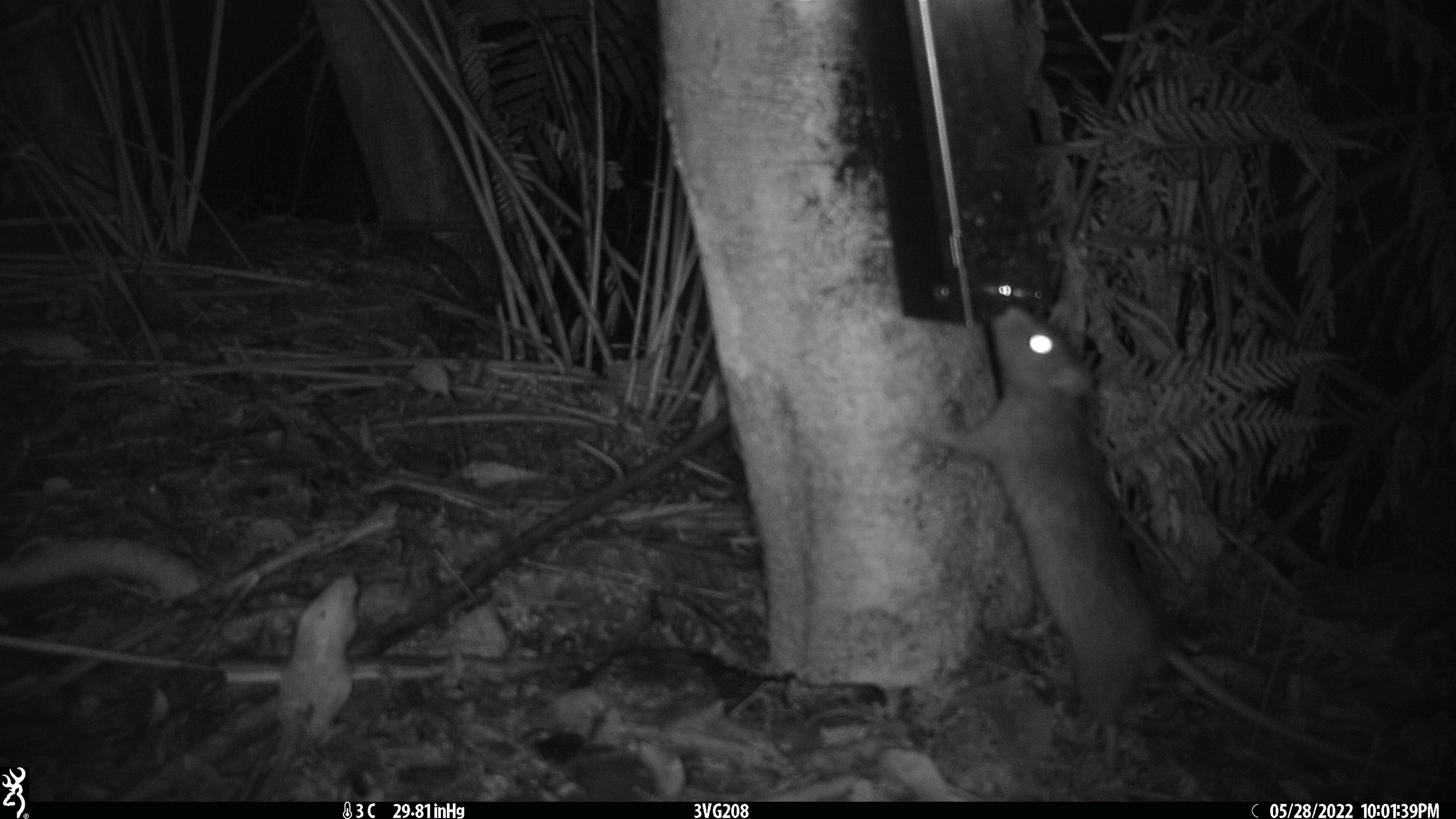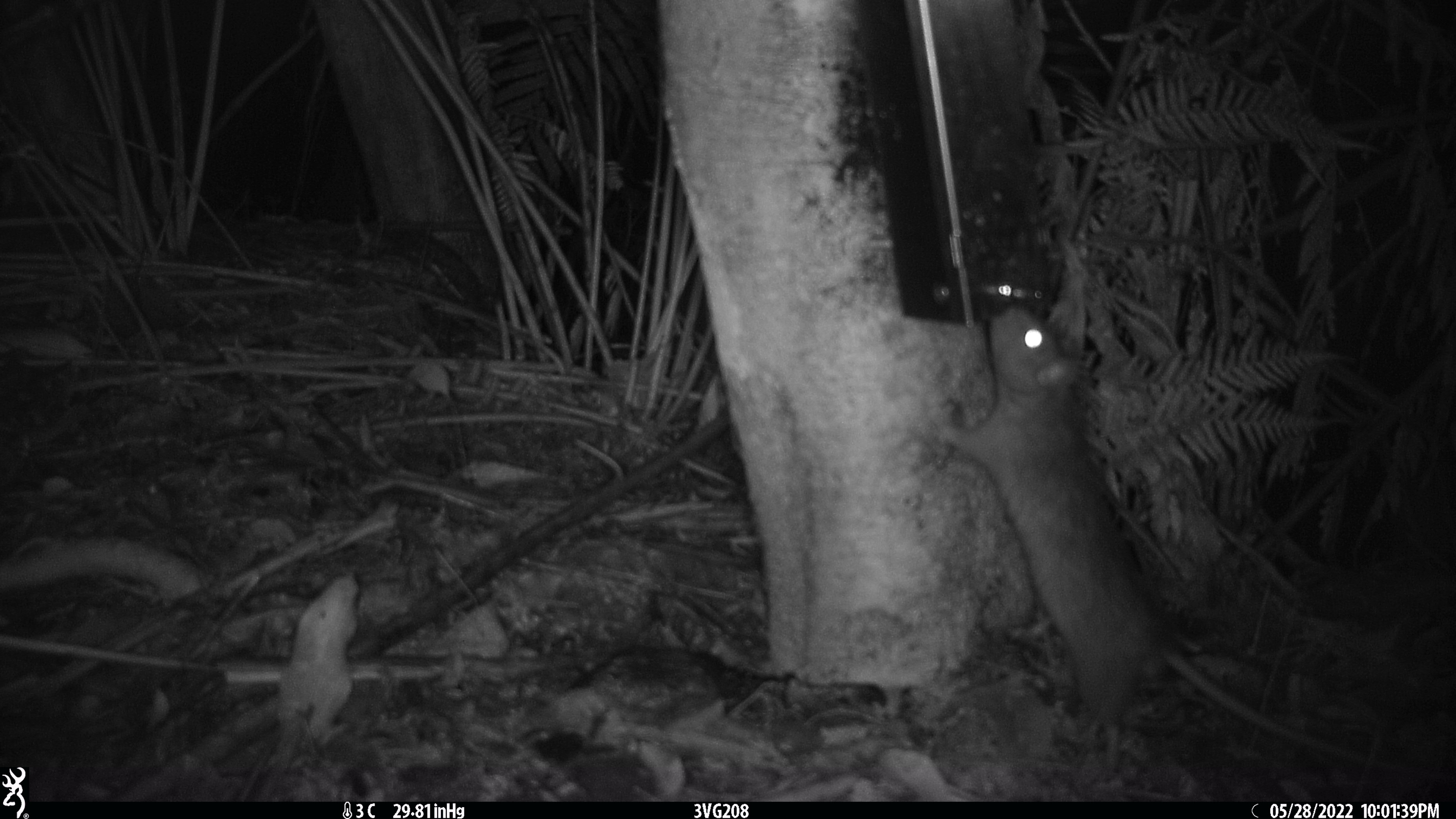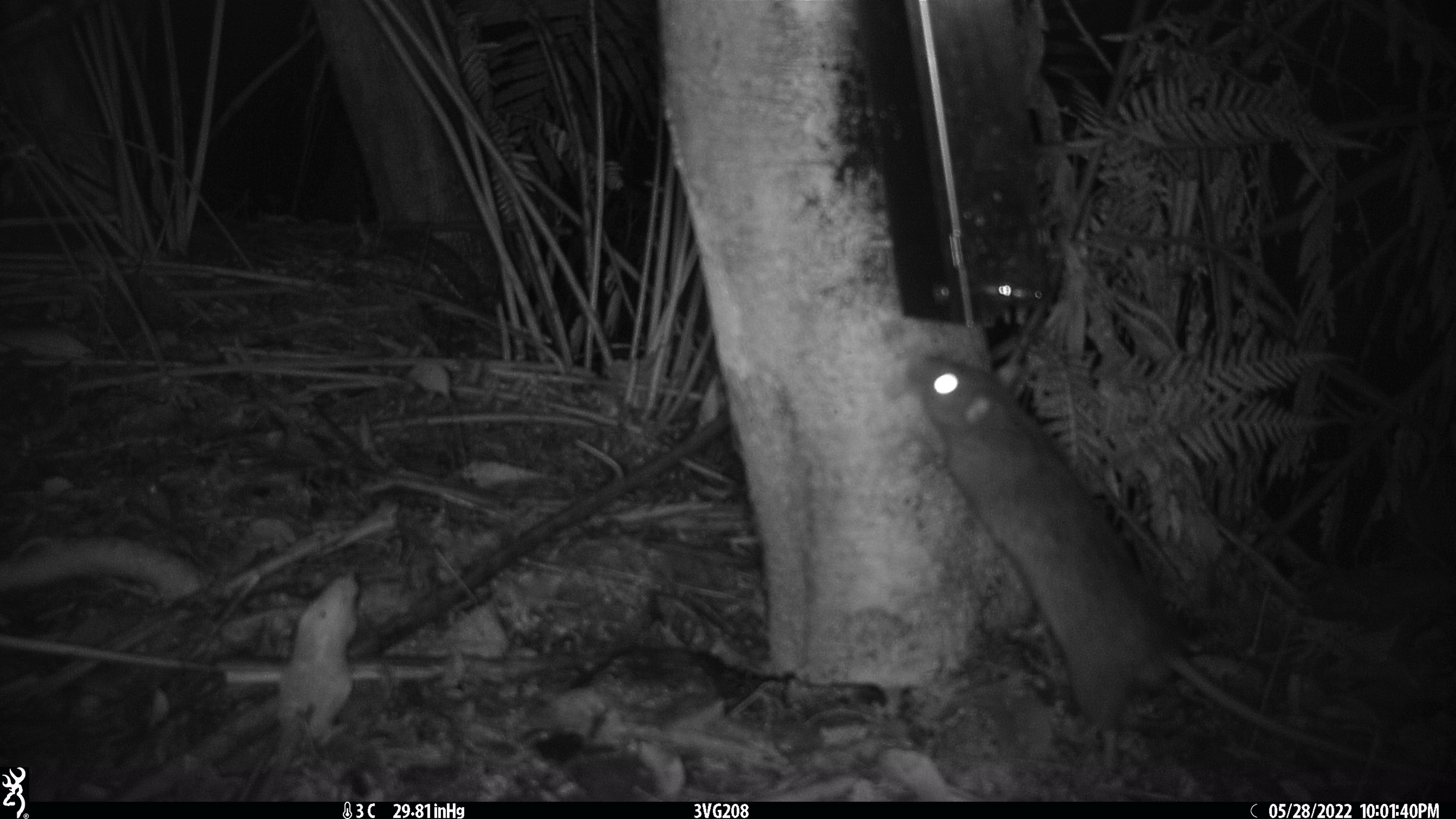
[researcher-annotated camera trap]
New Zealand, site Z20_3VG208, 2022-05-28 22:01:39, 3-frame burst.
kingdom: Animalia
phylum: Chordata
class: Mammalia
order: Rodentia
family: Muridae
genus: Rattus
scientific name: Rattus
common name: rat